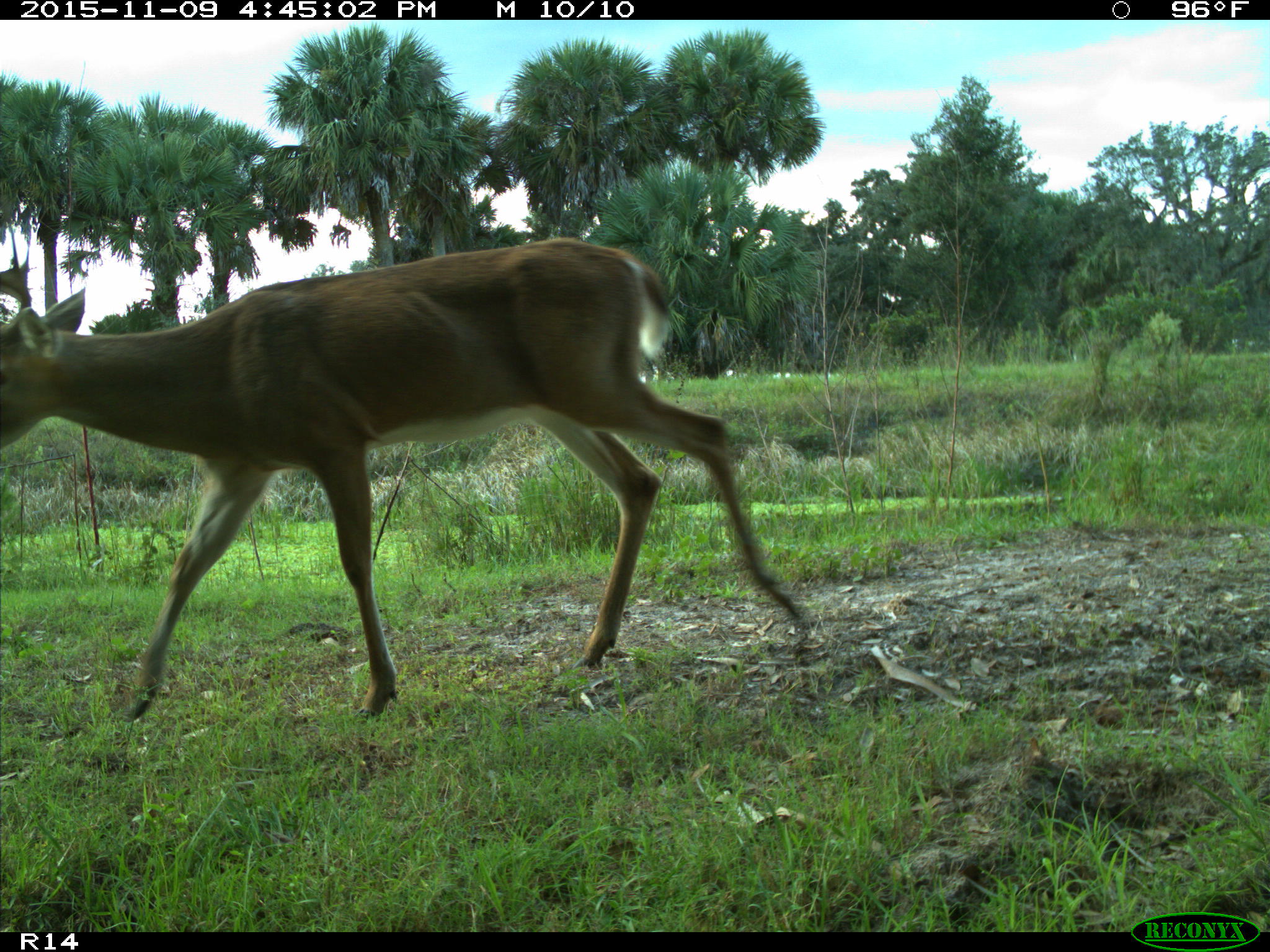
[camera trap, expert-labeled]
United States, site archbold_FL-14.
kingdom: Animalia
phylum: Chordata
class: Mammalia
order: Artiodactyla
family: Cervidae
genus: Odocoileus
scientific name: Odocoileus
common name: deer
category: unidentified deer